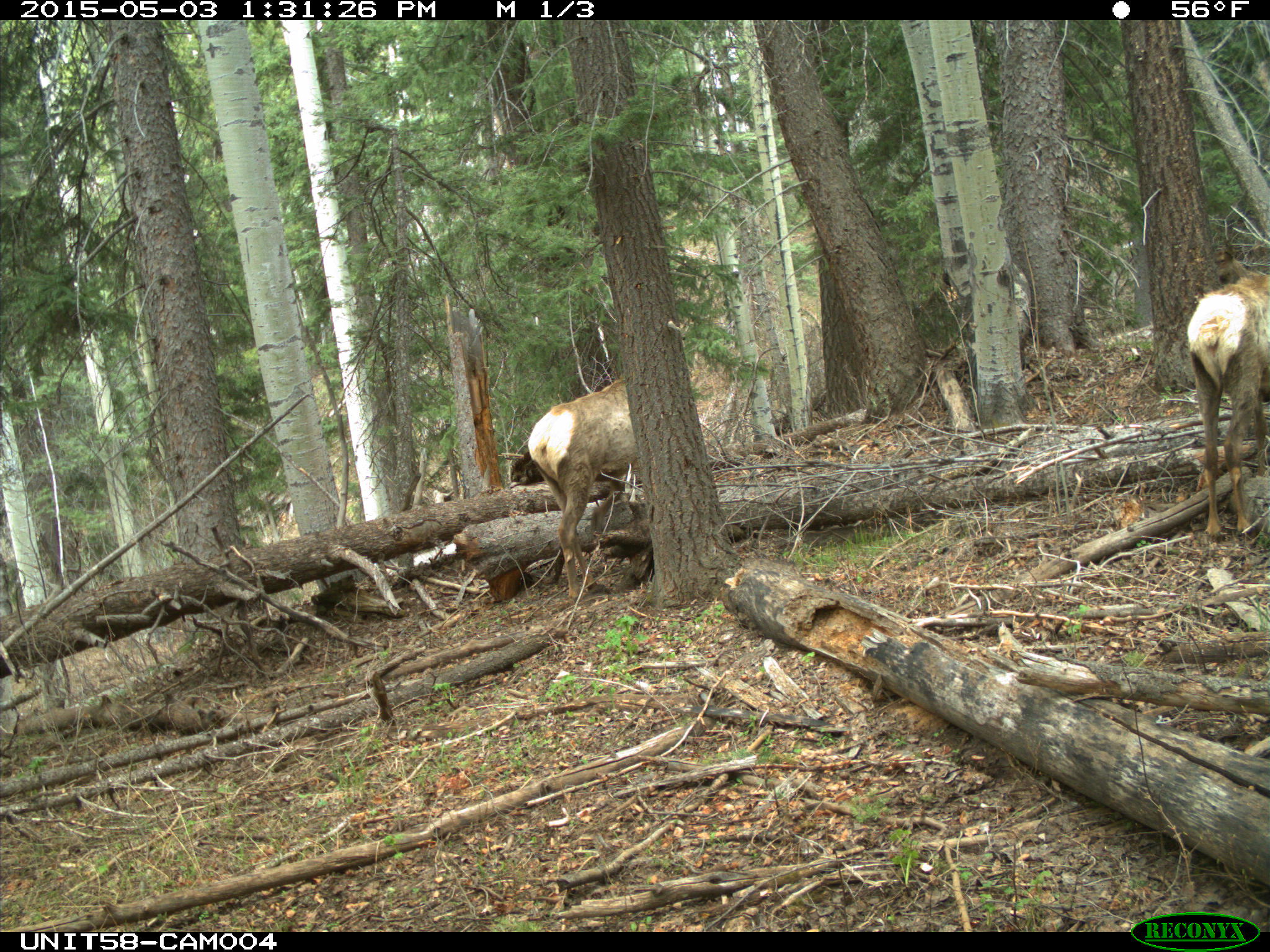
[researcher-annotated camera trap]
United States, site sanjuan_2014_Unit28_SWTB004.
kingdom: Animalia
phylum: Chordata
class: Mammalia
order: Artiodactyla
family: Cervidae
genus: Cervus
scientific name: Cervus elaphus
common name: red deer